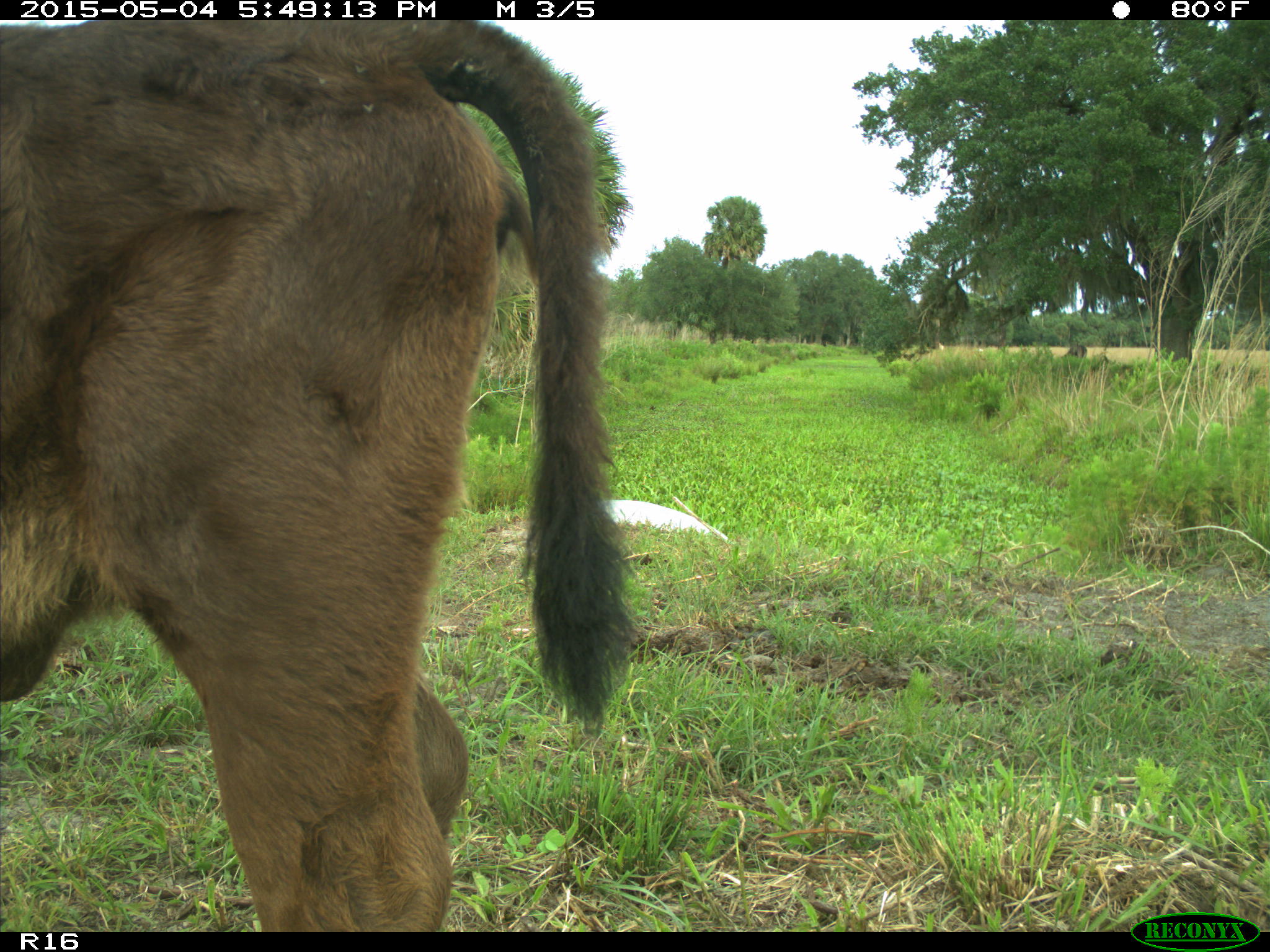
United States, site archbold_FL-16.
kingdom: Animalia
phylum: Chordata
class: Mammalia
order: Artiodactyla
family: Bovidae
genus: Bos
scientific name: Bos taurus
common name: domestic cow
Bos taurus (domestic cow).